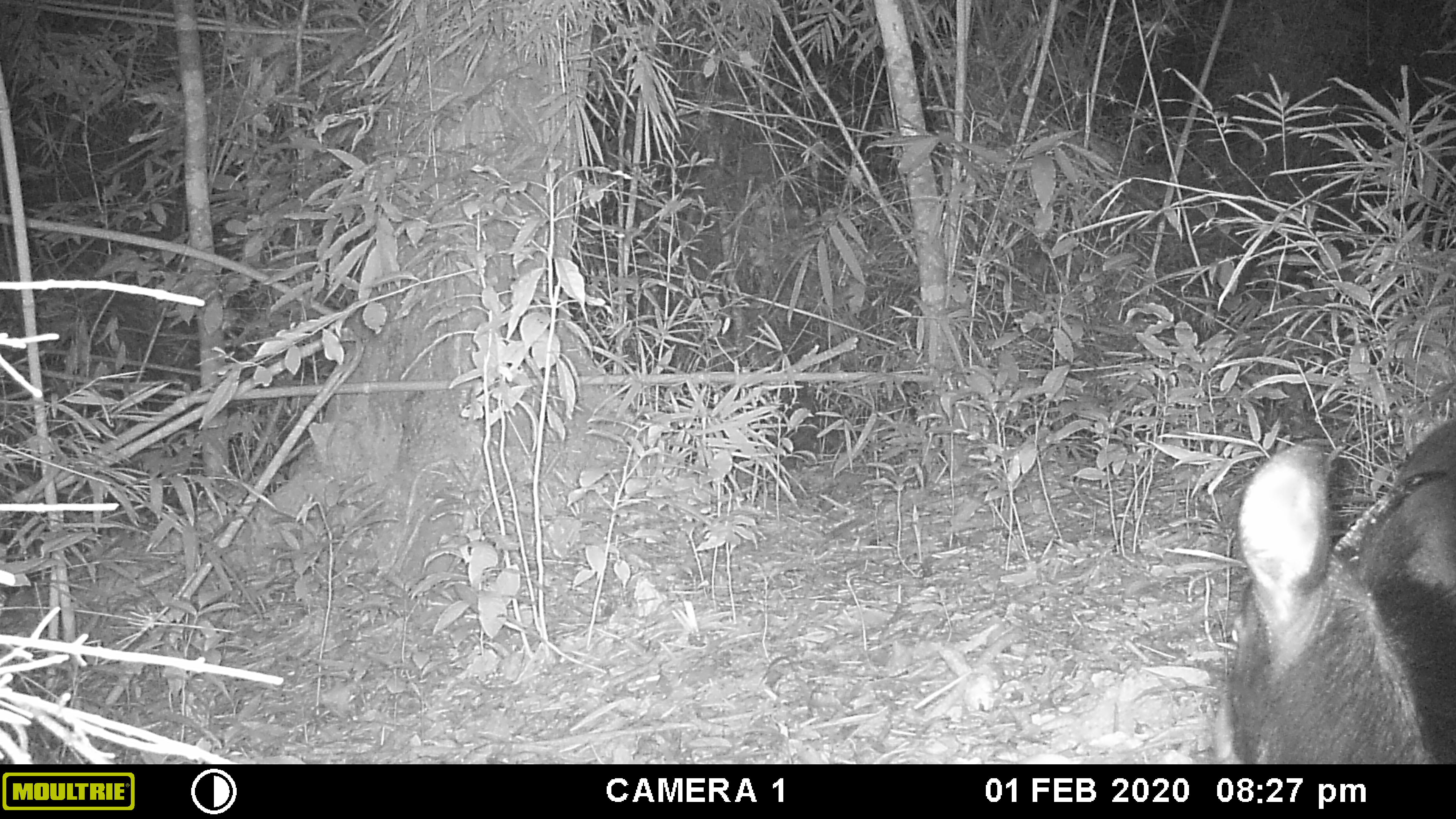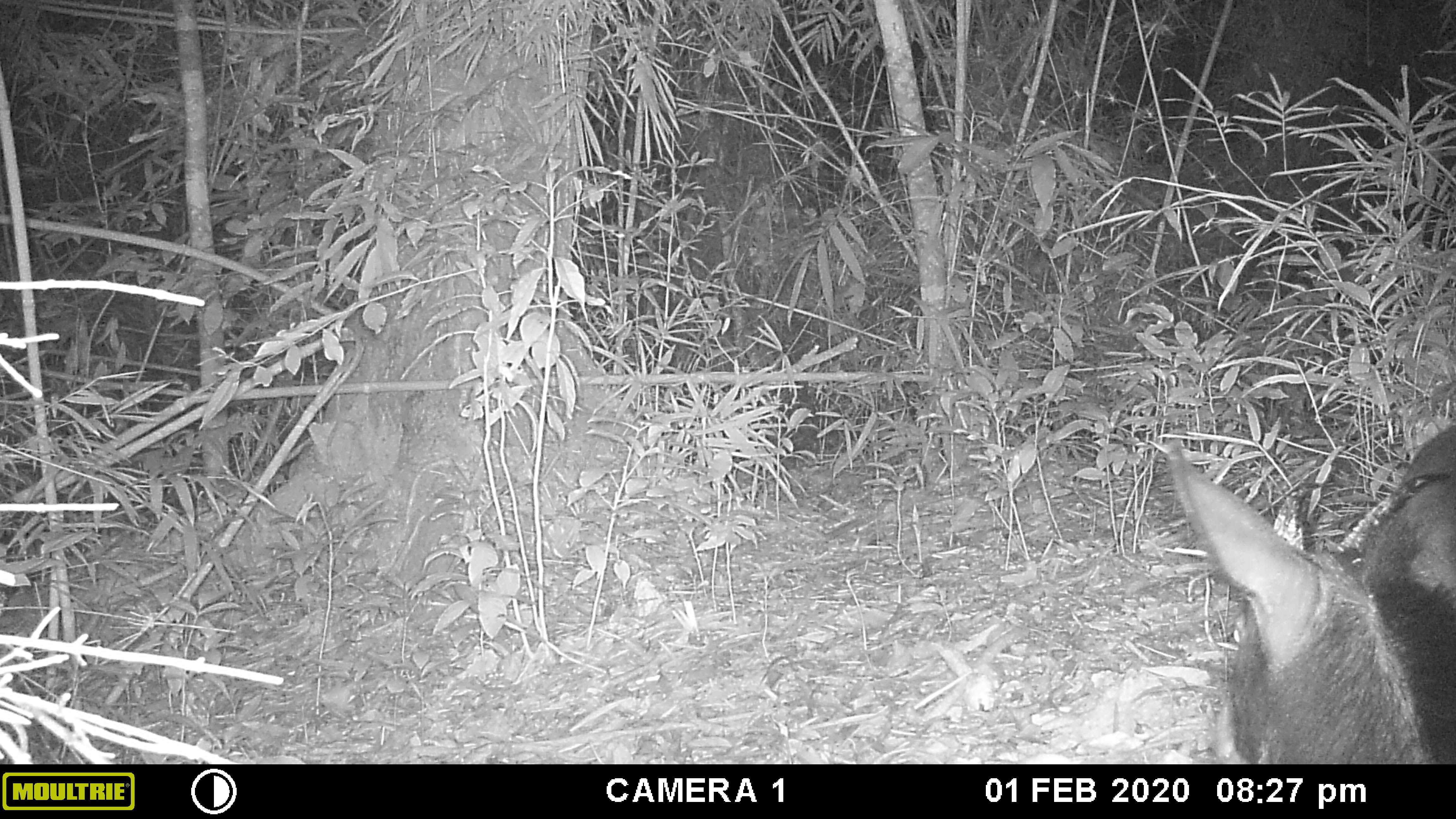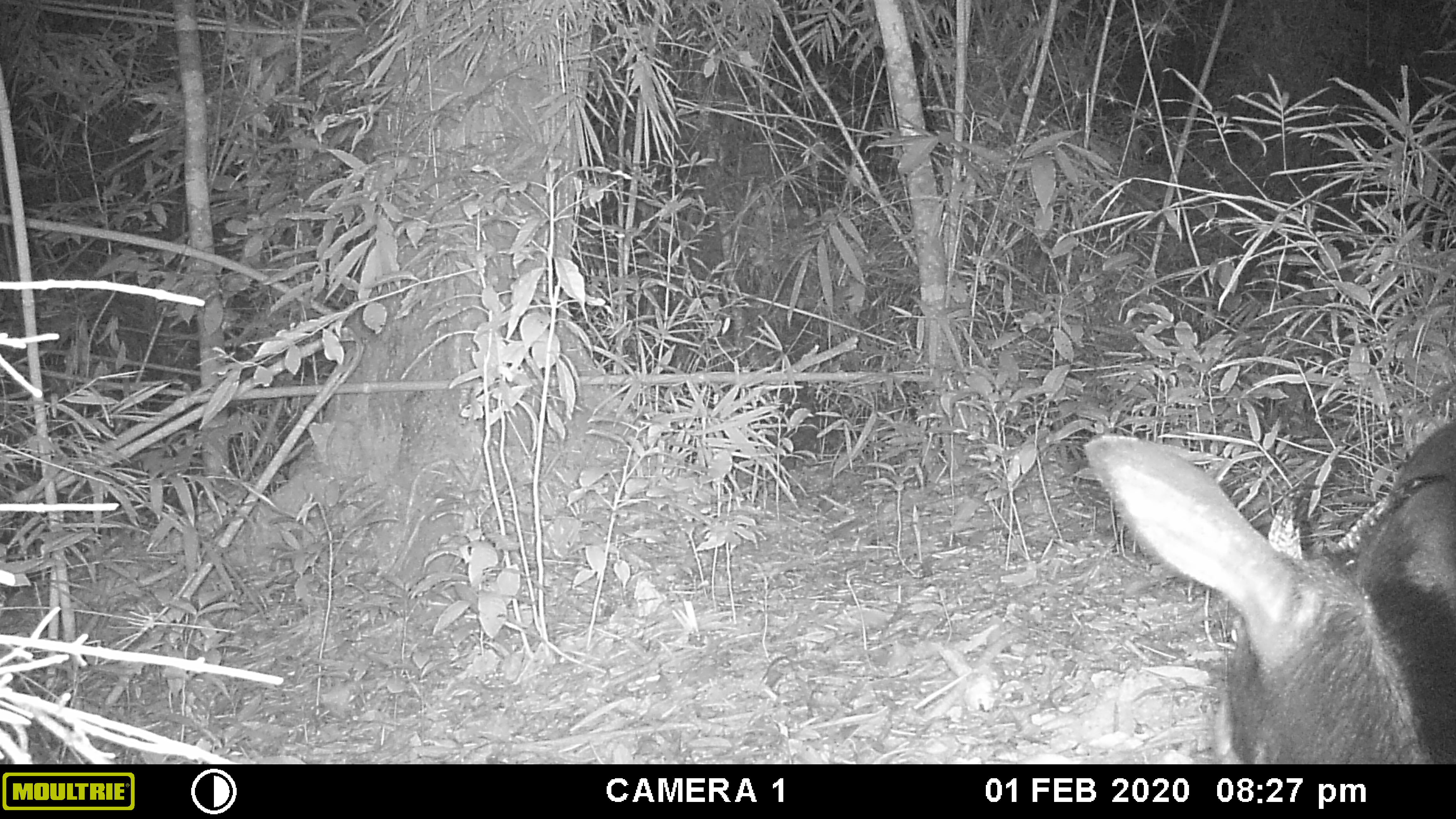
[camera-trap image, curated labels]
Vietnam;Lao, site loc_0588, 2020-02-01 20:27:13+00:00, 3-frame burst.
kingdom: Animalia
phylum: Chordata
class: Mammalia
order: Artiodactyla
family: Bovidae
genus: Capricornis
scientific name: Capricornis sumatraensis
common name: chinese serow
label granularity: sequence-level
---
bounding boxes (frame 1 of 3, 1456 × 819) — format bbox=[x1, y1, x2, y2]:
chinese serow: bbox=[1209, 417, 1454, 764]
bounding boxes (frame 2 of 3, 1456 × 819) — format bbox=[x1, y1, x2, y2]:
chinese serow: bbox=[1165, 417, 1454, 764]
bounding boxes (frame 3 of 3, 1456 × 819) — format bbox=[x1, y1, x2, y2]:
chinese serow: bbox=[1078, 417, 1454, 764]